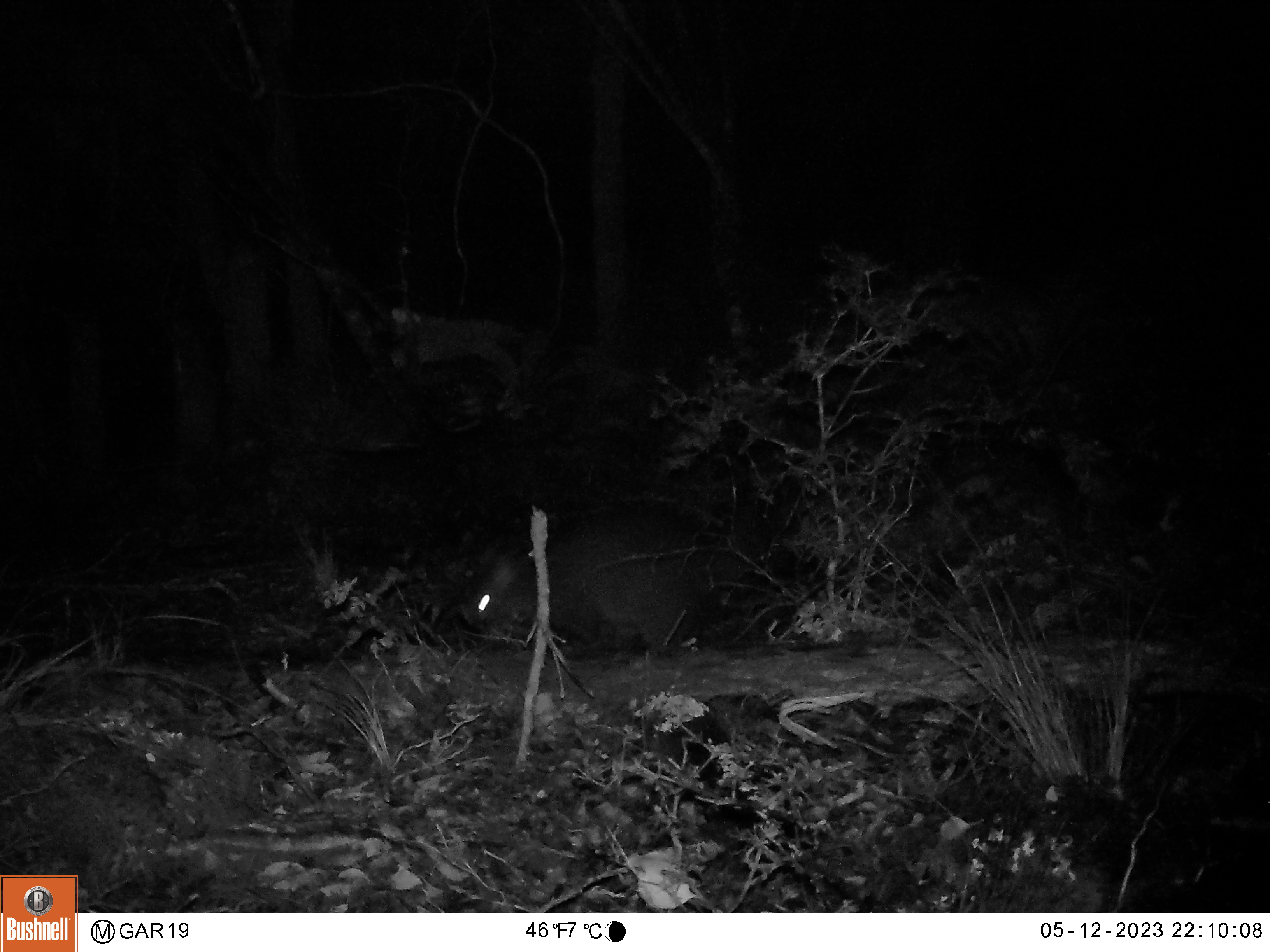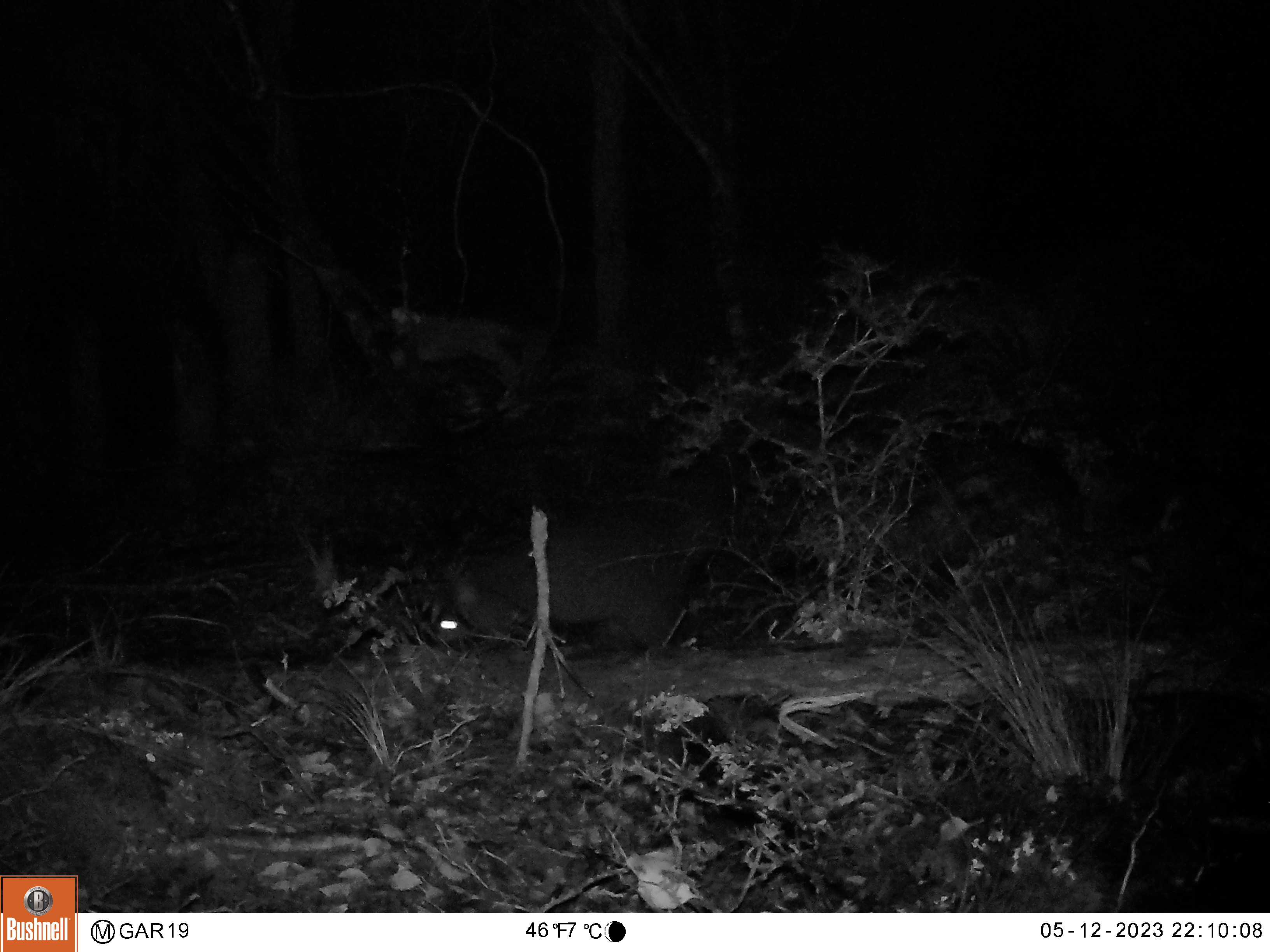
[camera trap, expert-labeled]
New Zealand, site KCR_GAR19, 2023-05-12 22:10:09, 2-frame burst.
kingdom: Animalia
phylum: Chordata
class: Mammalia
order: Diprotodontia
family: Phalangeridae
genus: Trichosurus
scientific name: Trichosurus vulpecula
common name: common brushtail possum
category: possum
Possum (common brushtail possum) (Trichosurus vulpecula).